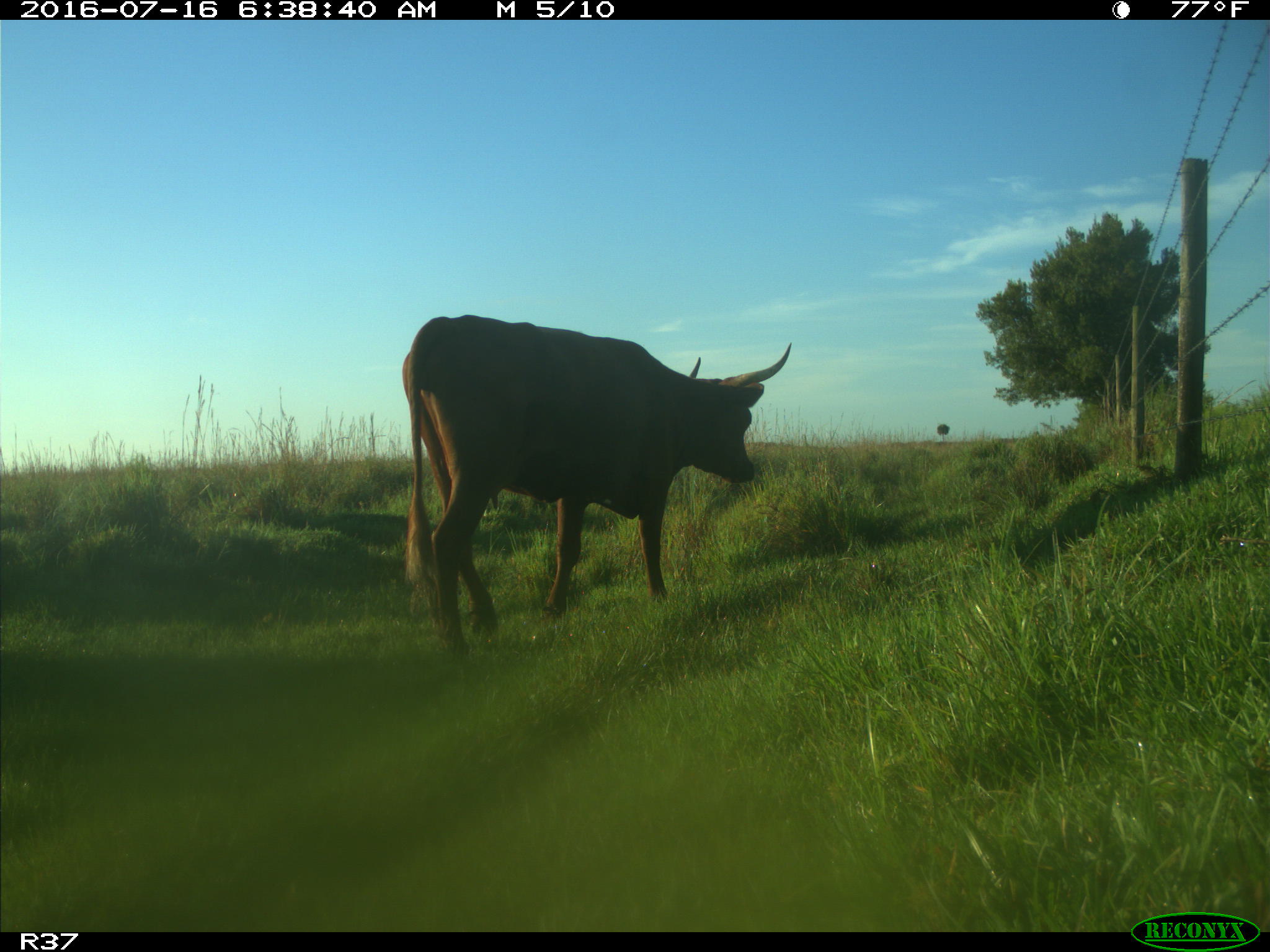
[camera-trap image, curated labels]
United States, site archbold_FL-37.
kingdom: Animalia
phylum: Chordata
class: Mammalia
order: Artiodactyla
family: Bovidae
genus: Bos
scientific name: Bos taurus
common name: domestic cow